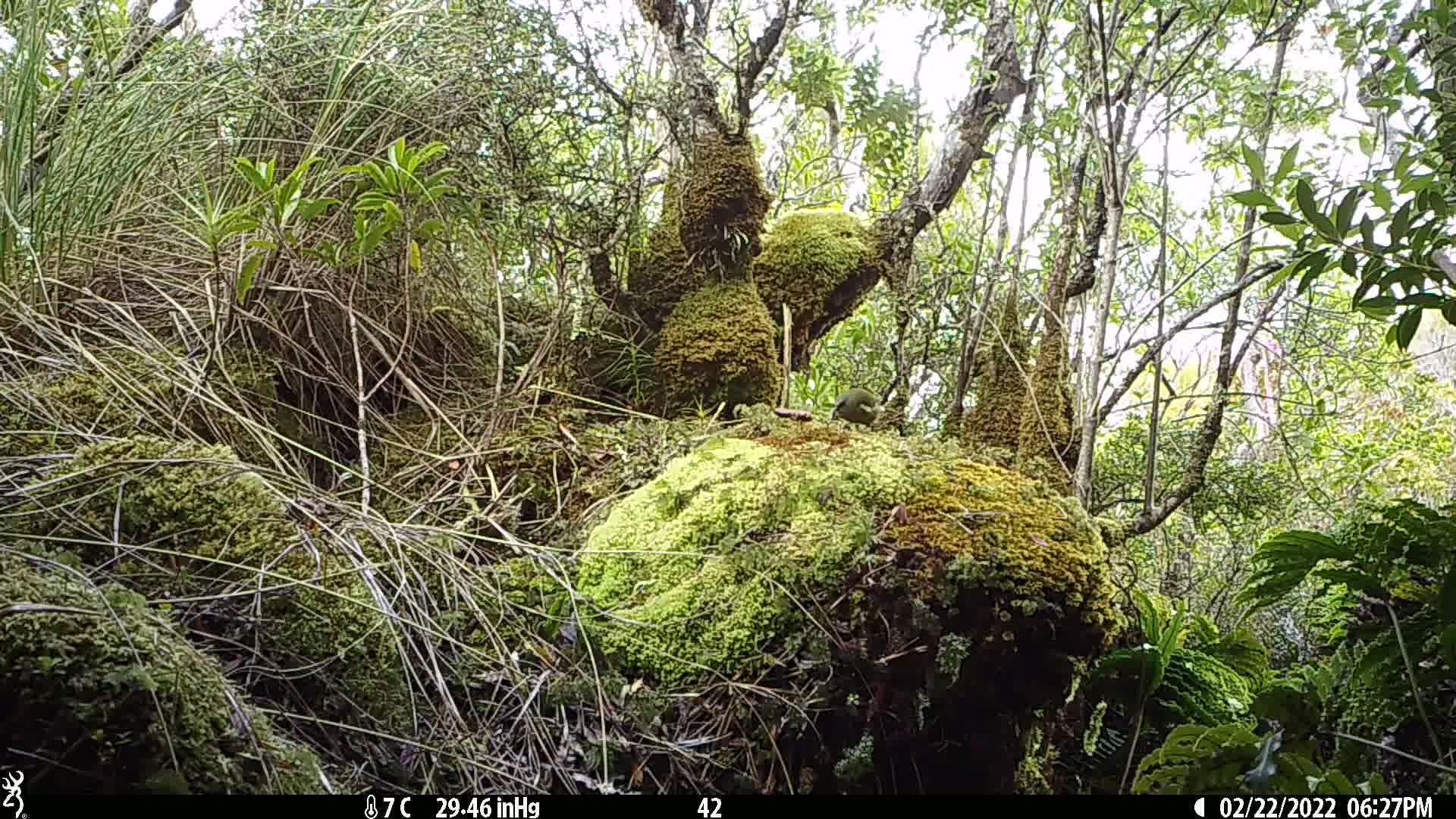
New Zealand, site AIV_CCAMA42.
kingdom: Animalia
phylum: Chordata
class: Aves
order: Passeriformes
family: Meliphagidae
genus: Anthornis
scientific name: Anthornis melanura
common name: new zealand bellbird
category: bellbird